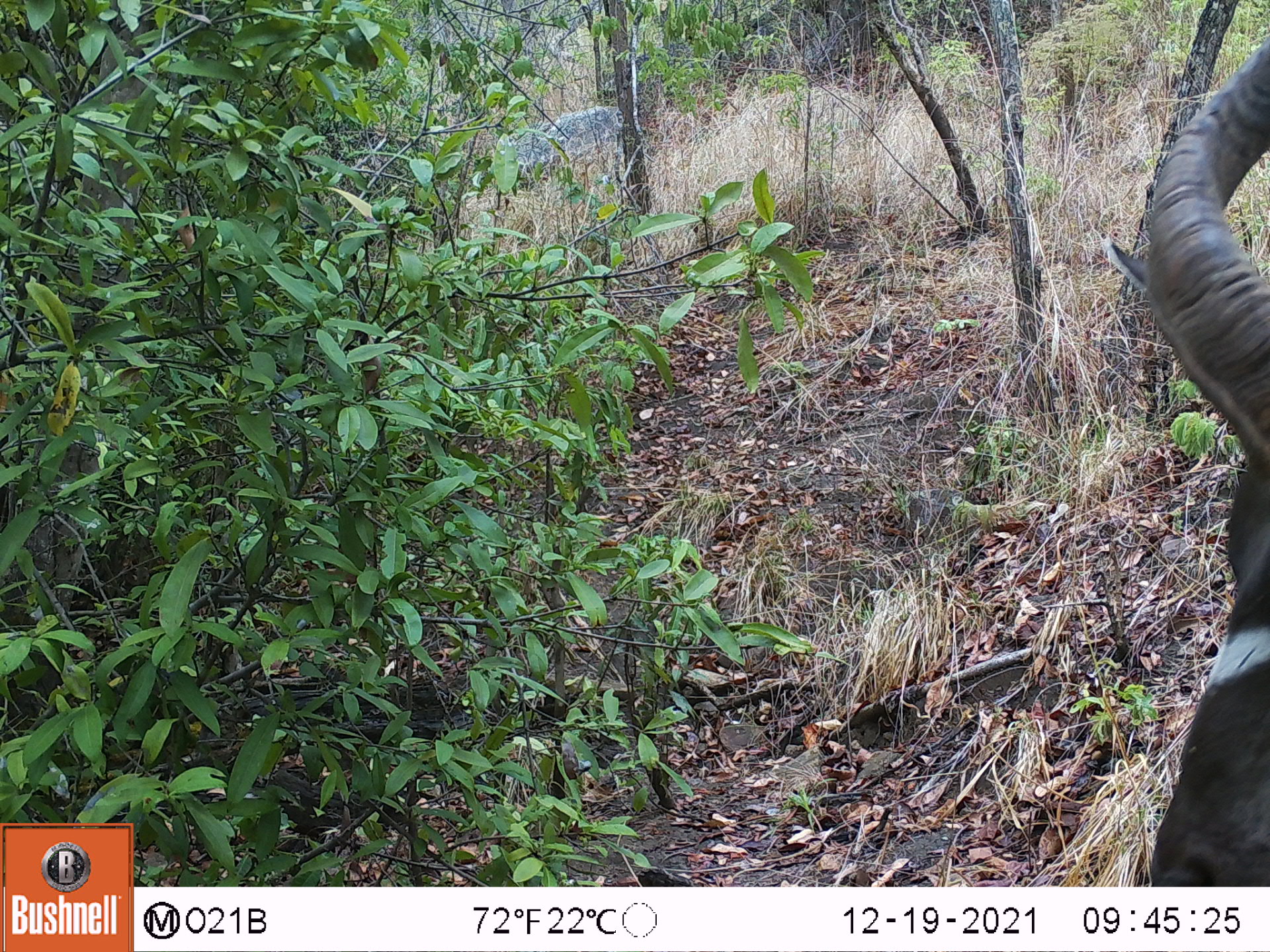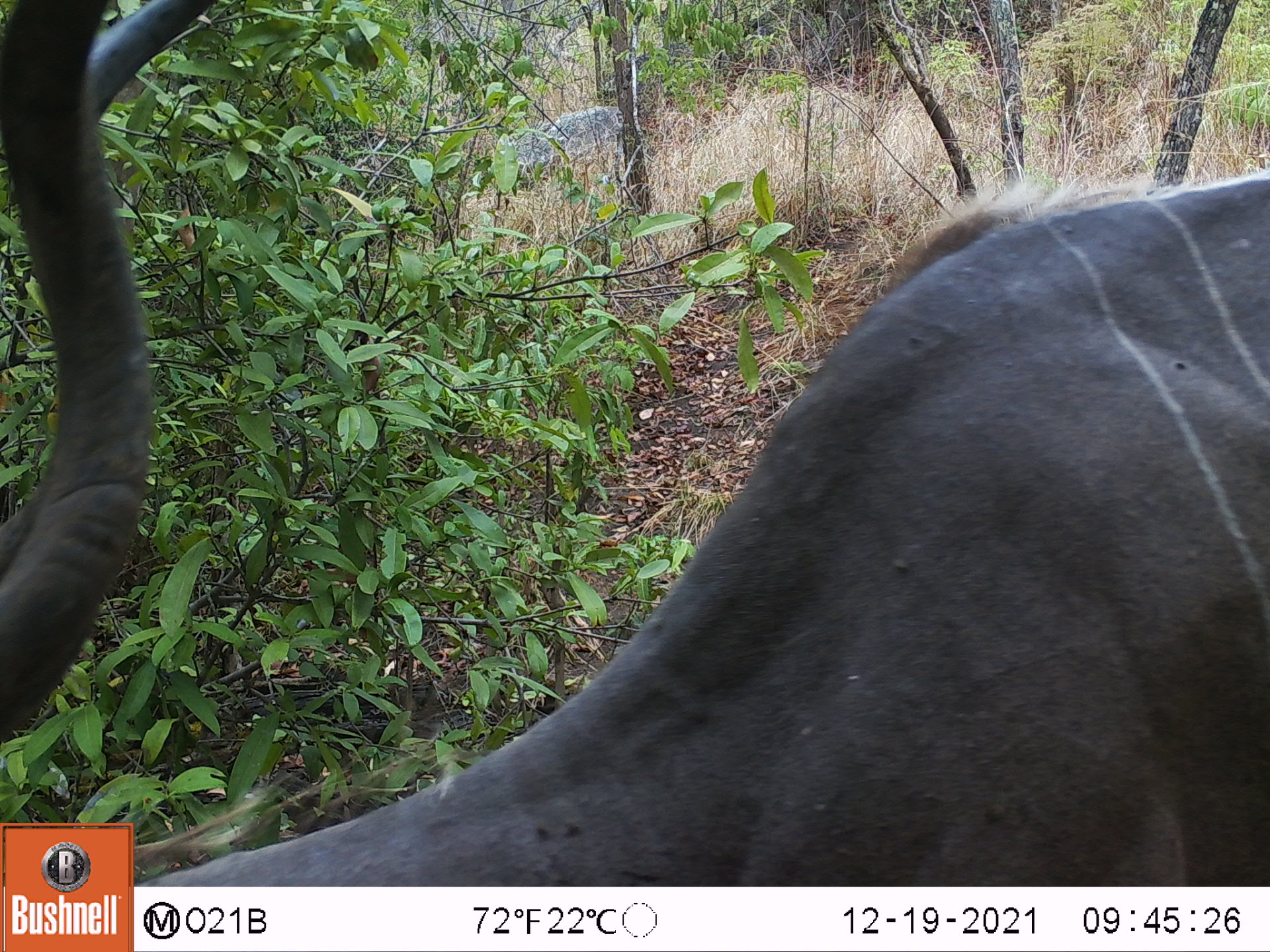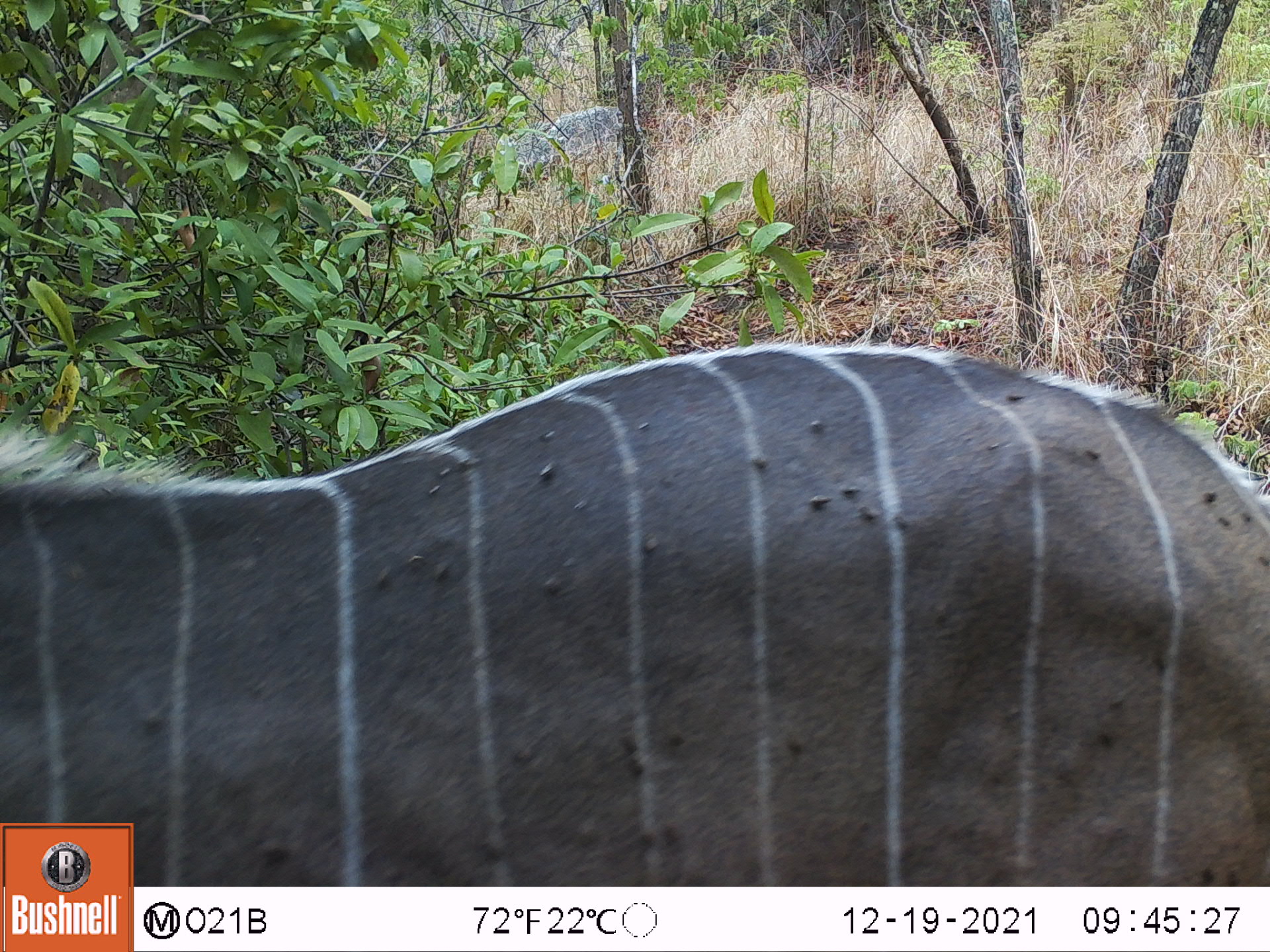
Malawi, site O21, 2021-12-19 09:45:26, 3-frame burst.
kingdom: Animalia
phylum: Chordata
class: Mammalia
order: Artiodactyla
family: Bovidae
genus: Tragelaphus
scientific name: Tragelaphus strepsiceros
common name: greater kudu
Greater kudu (Tragelaphus strepsiceros), count 1.